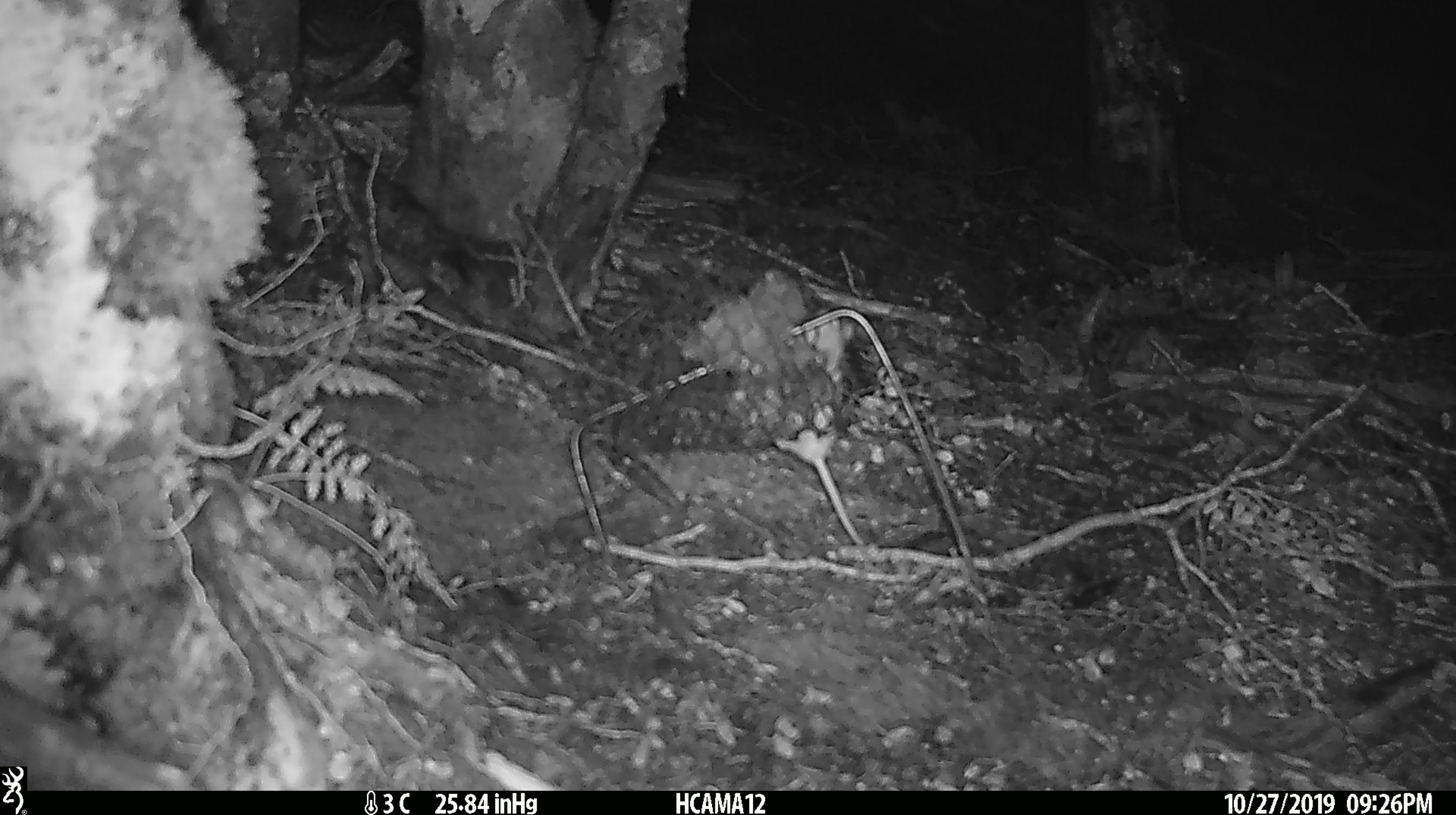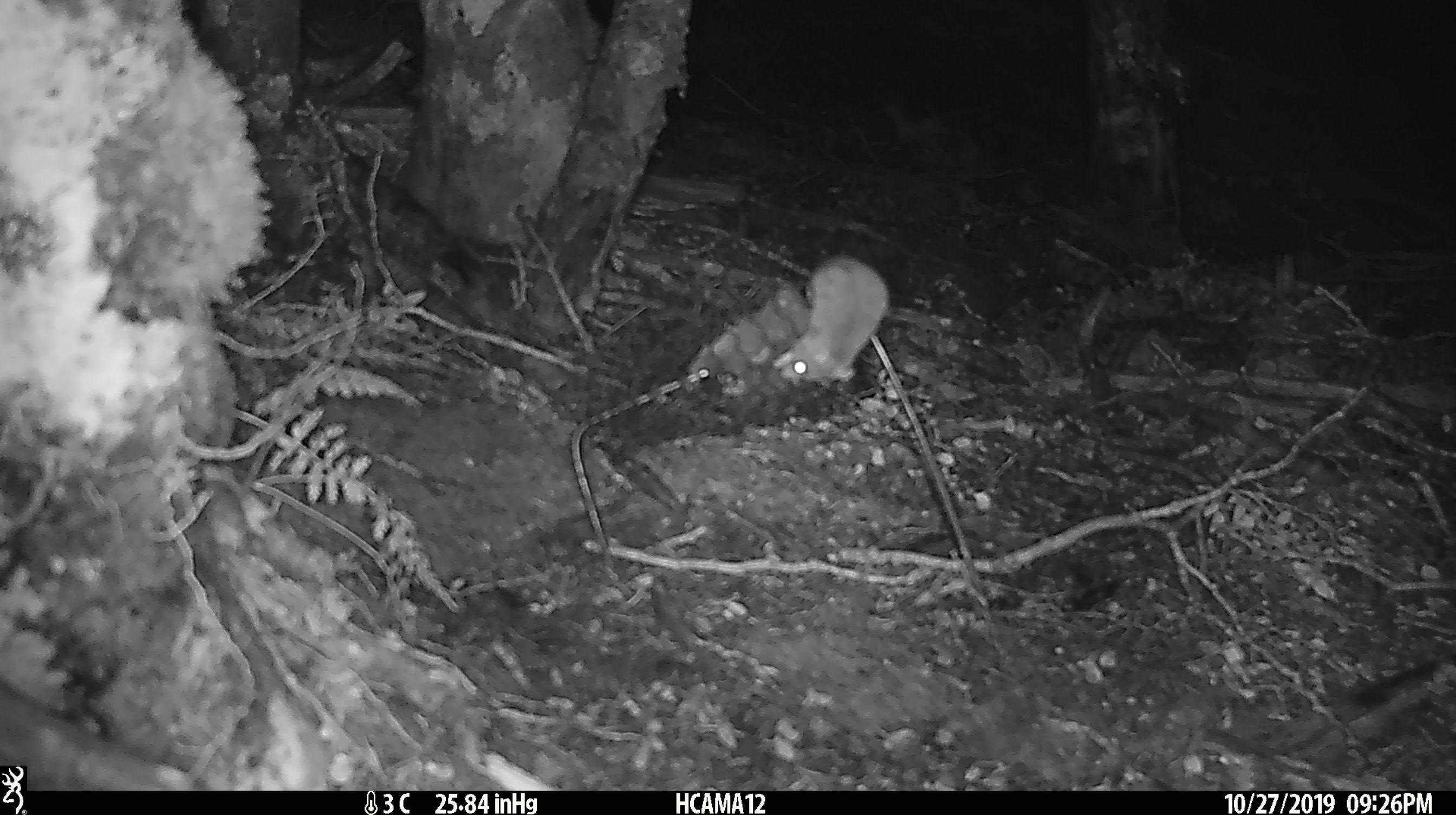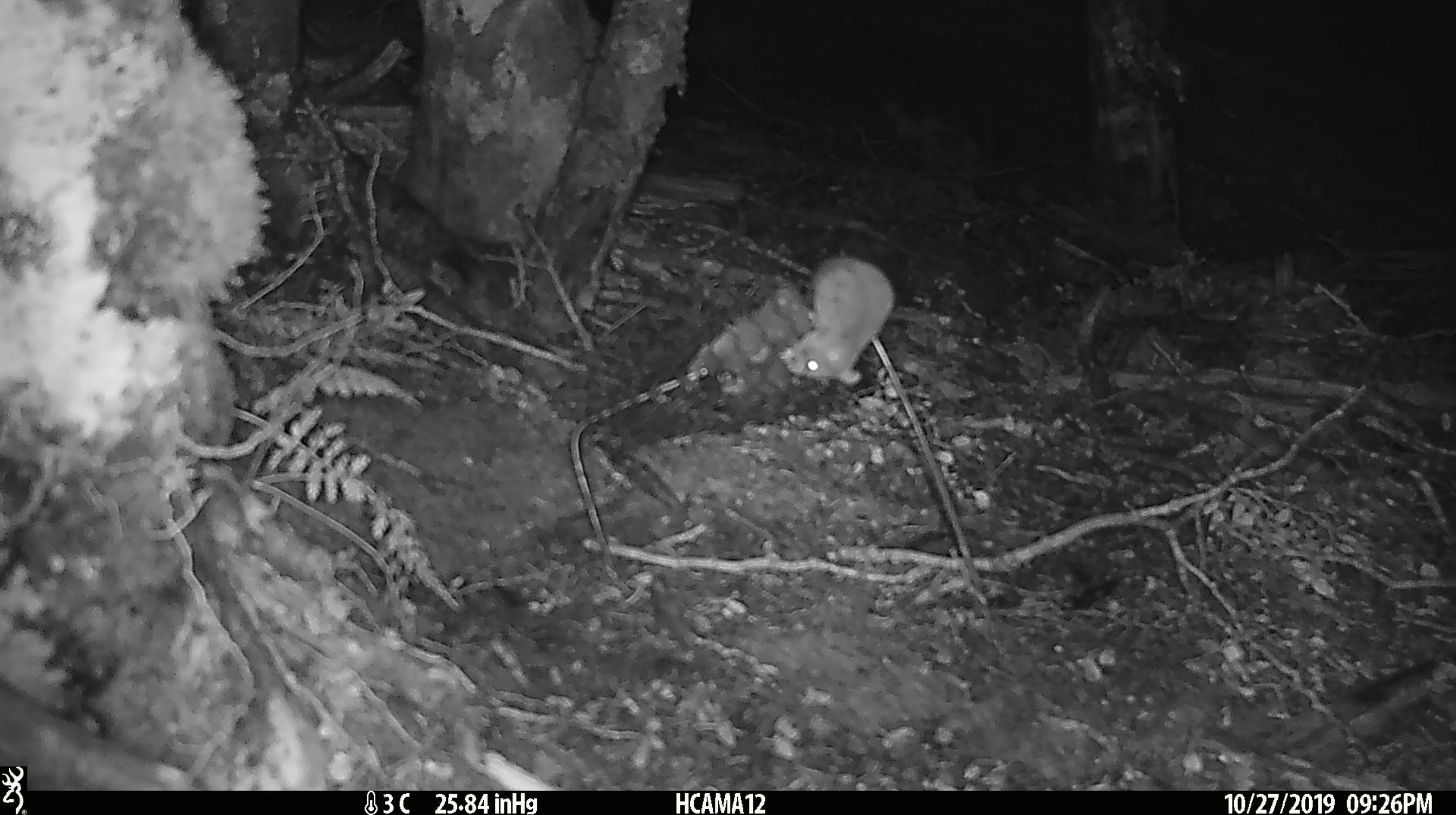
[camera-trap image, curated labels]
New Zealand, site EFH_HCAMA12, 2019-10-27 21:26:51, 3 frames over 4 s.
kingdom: Animalia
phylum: Chordata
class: Mammalia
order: Rodentia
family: Muridae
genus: Mus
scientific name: Mus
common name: mouse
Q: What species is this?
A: Mouse (Mus).